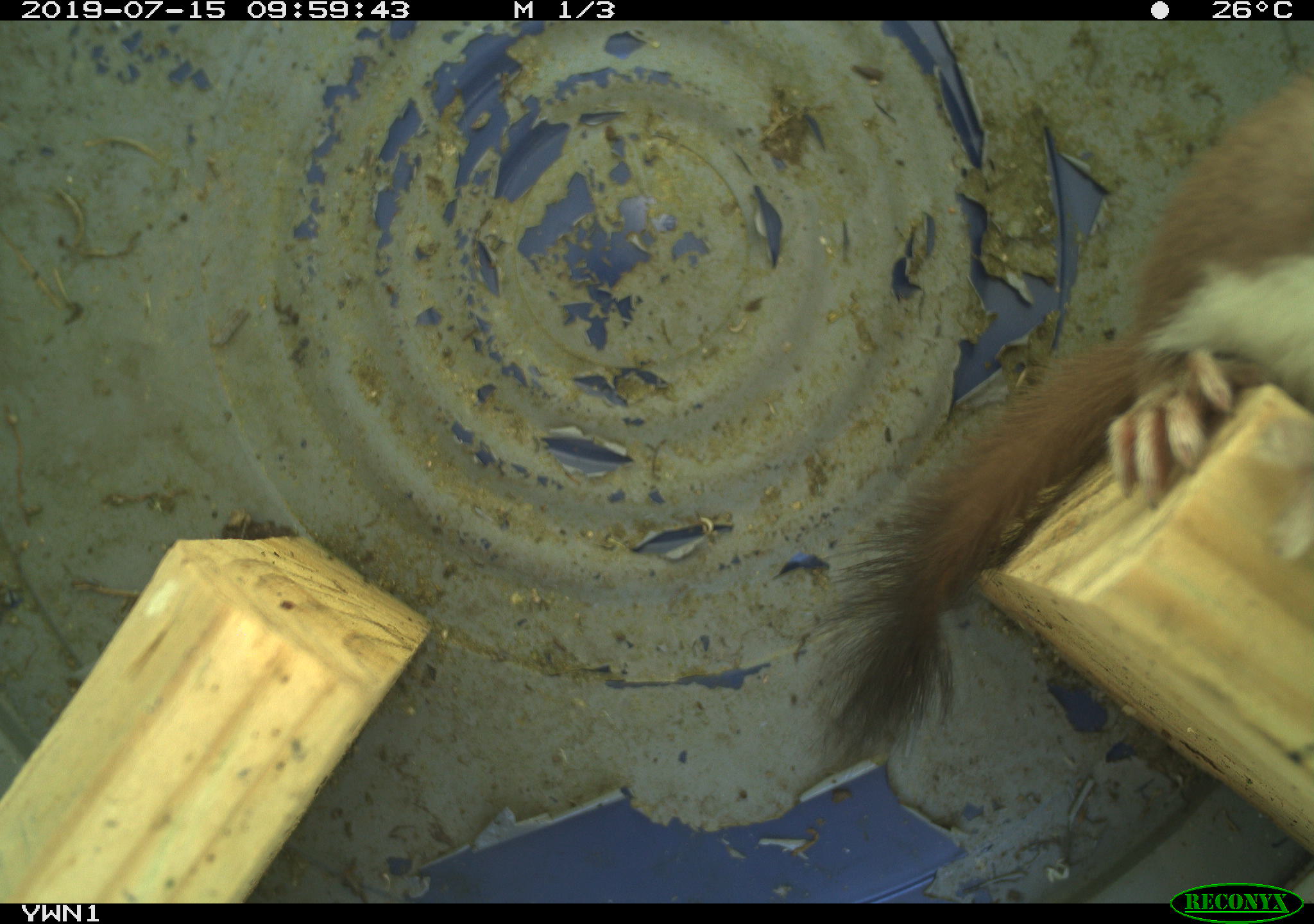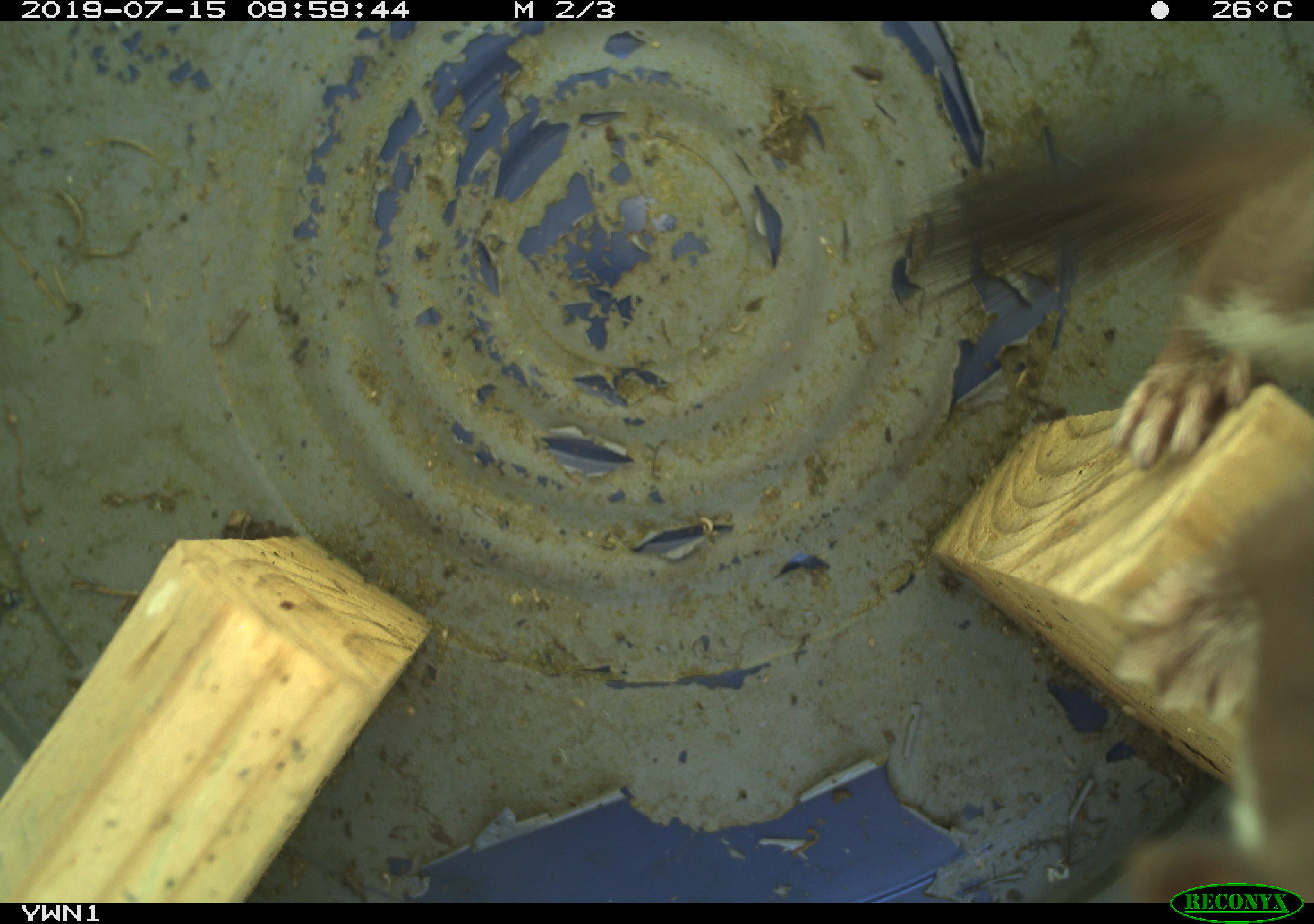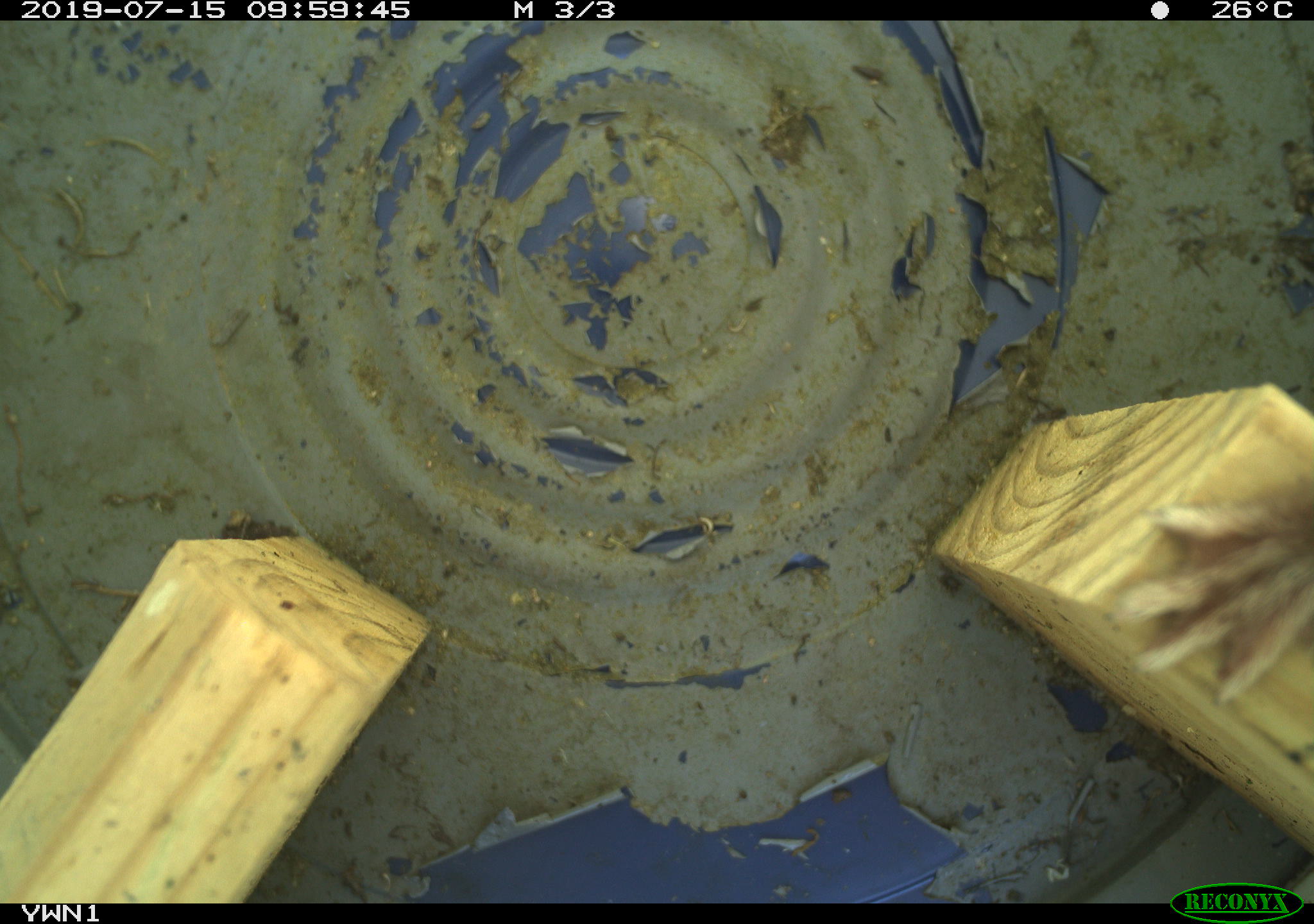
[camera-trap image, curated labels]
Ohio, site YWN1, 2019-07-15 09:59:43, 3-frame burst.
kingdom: Animalia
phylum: Chordata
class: Mammalia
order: Carnivora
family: Mustelidae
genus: Neogale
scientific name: Neogale frenata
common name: long-tailed weasel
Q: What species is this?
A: Long-tailed weasel (Neogale frenata).